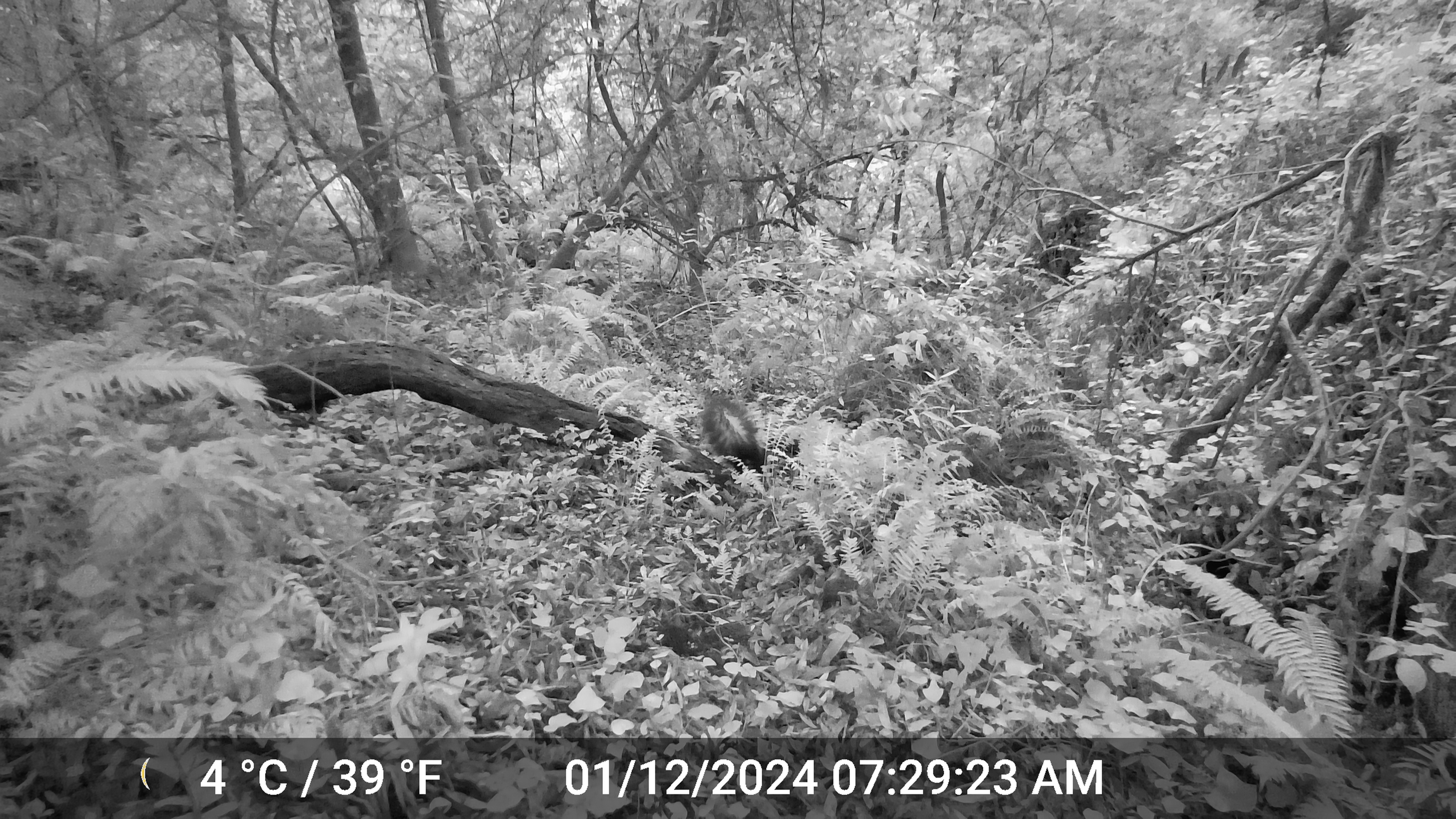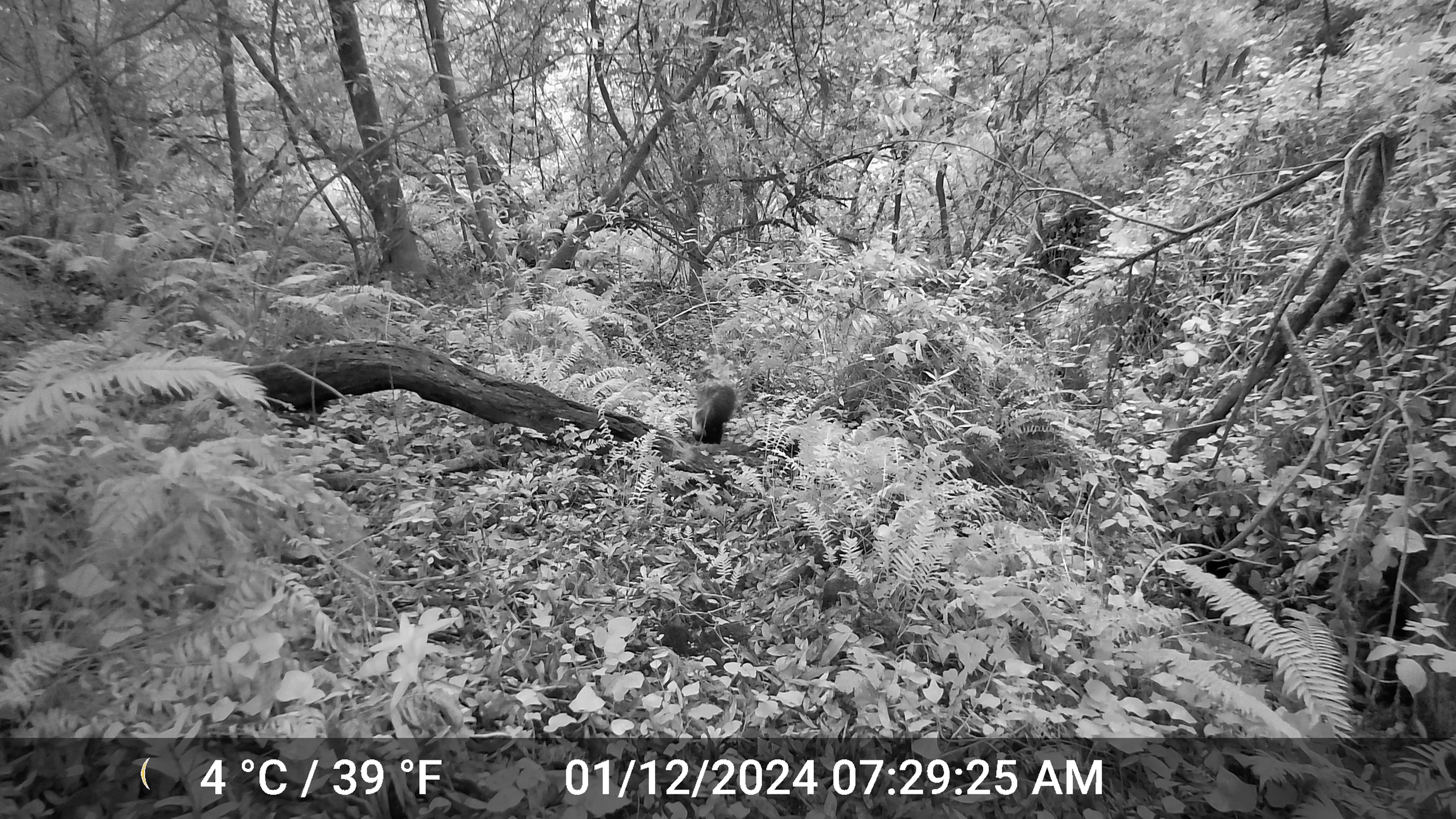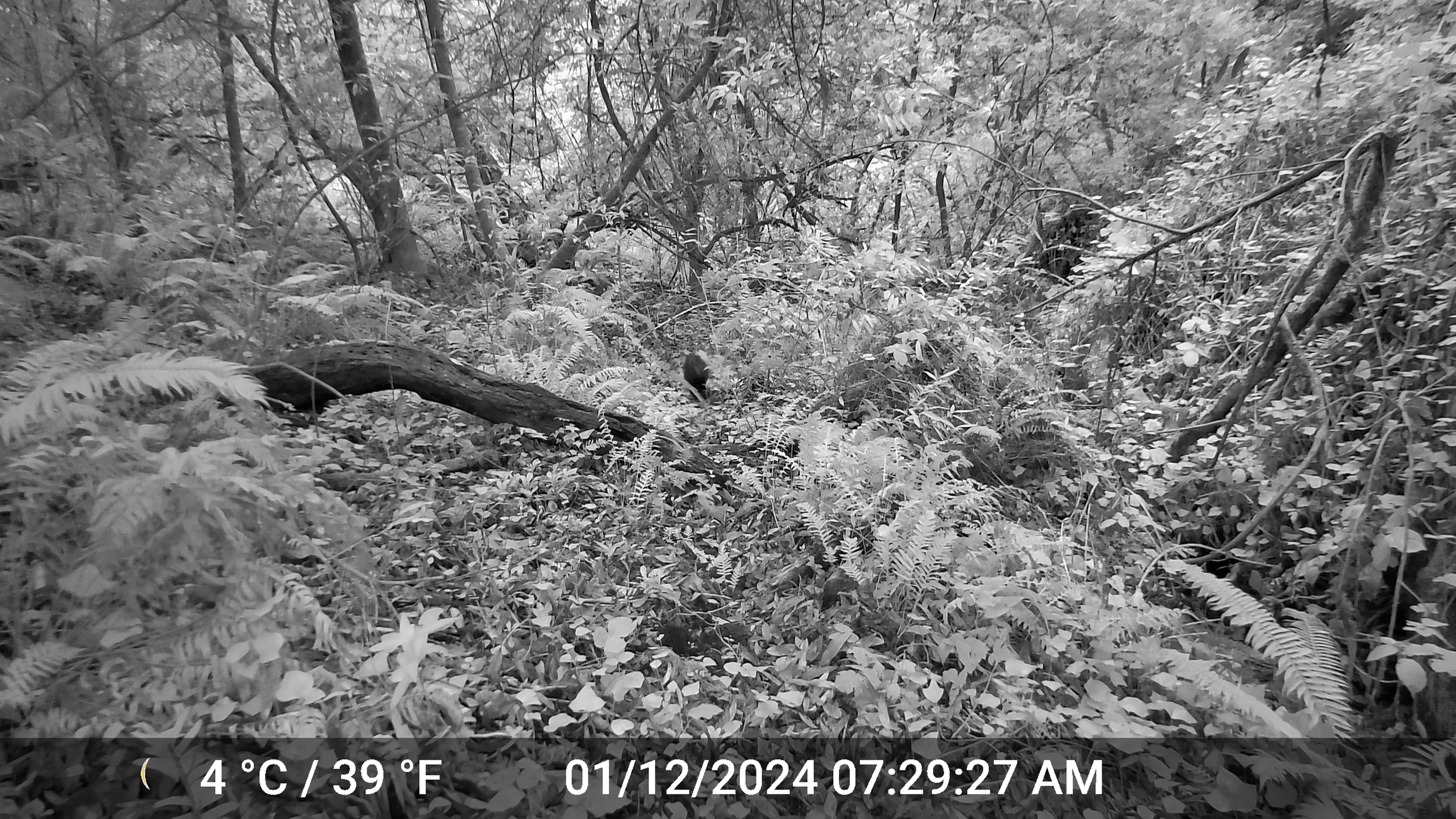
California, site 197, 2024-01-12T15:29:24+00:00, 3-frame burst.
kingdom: Animalia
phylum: Chordata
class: Mammalia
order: Carnivora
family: Mephitidae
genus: Mephitis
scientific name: Mephitis mephitis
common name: striped skunk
Striped skunk (Mephitis mephitis).